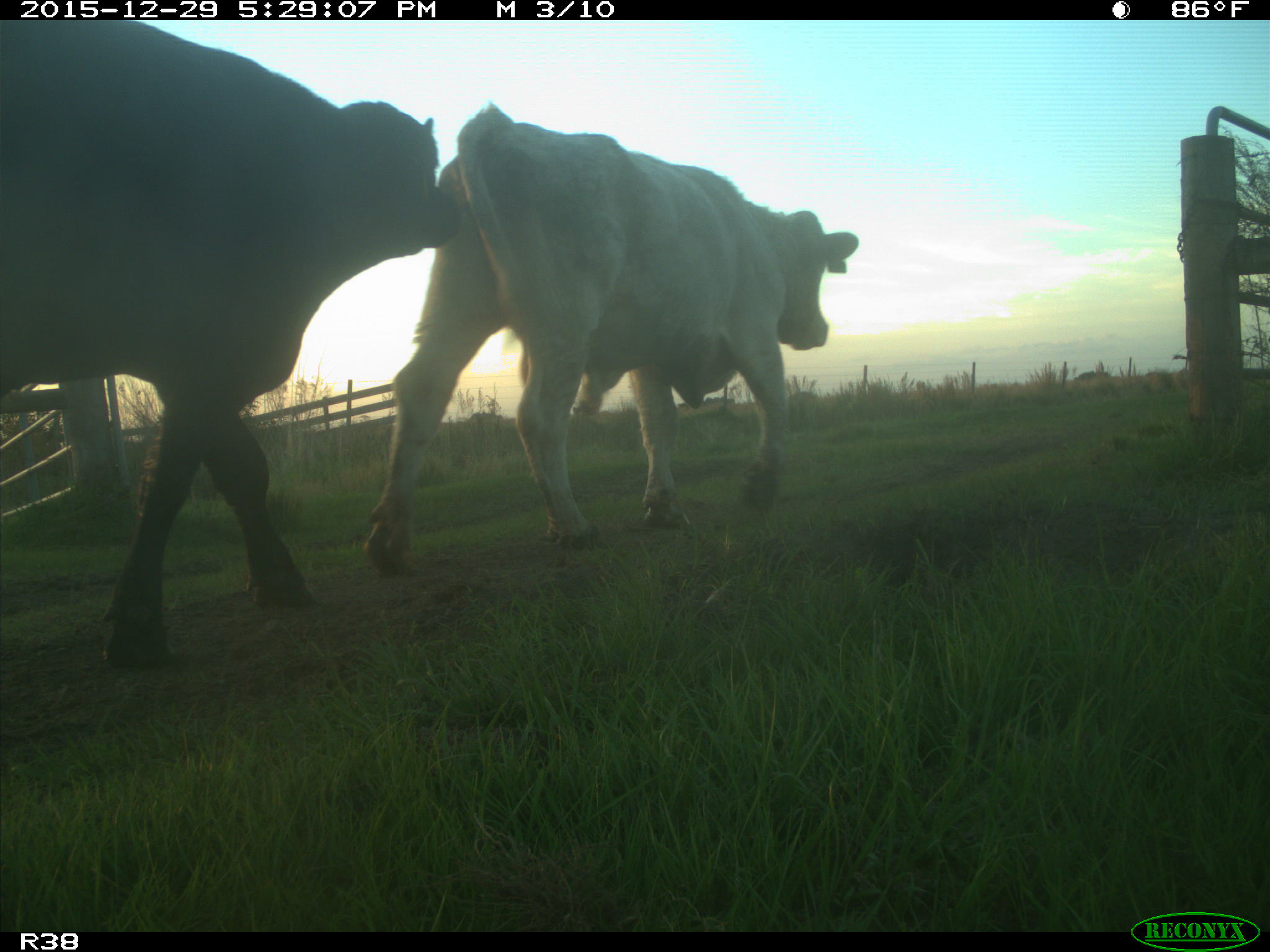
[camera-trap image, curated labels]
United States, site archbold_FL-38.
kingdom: Animalia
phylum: Chordata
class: Mammalia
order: Artiodactyla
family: Bovidae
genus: Bos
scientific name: Bos taurus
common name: domestic cow